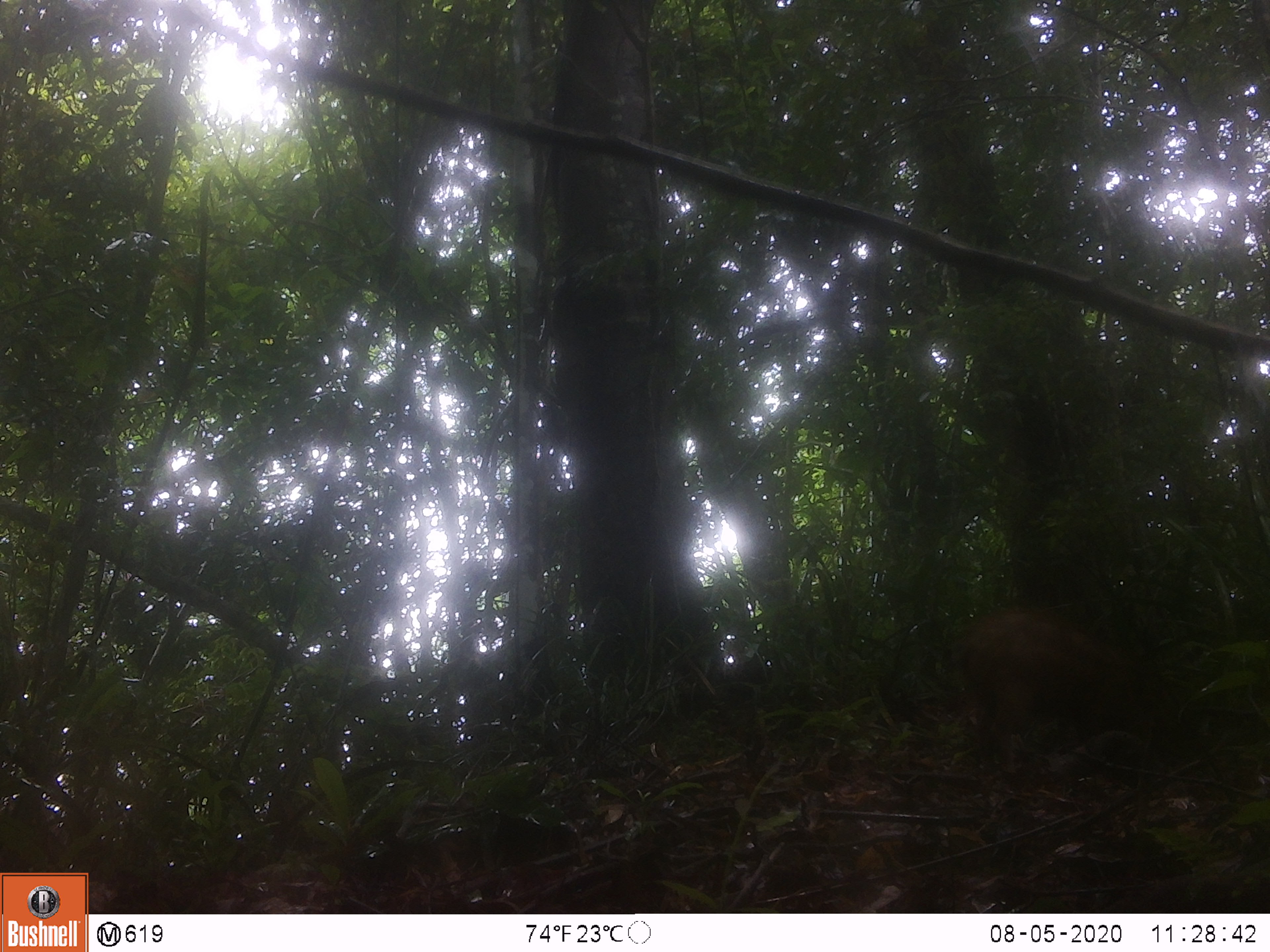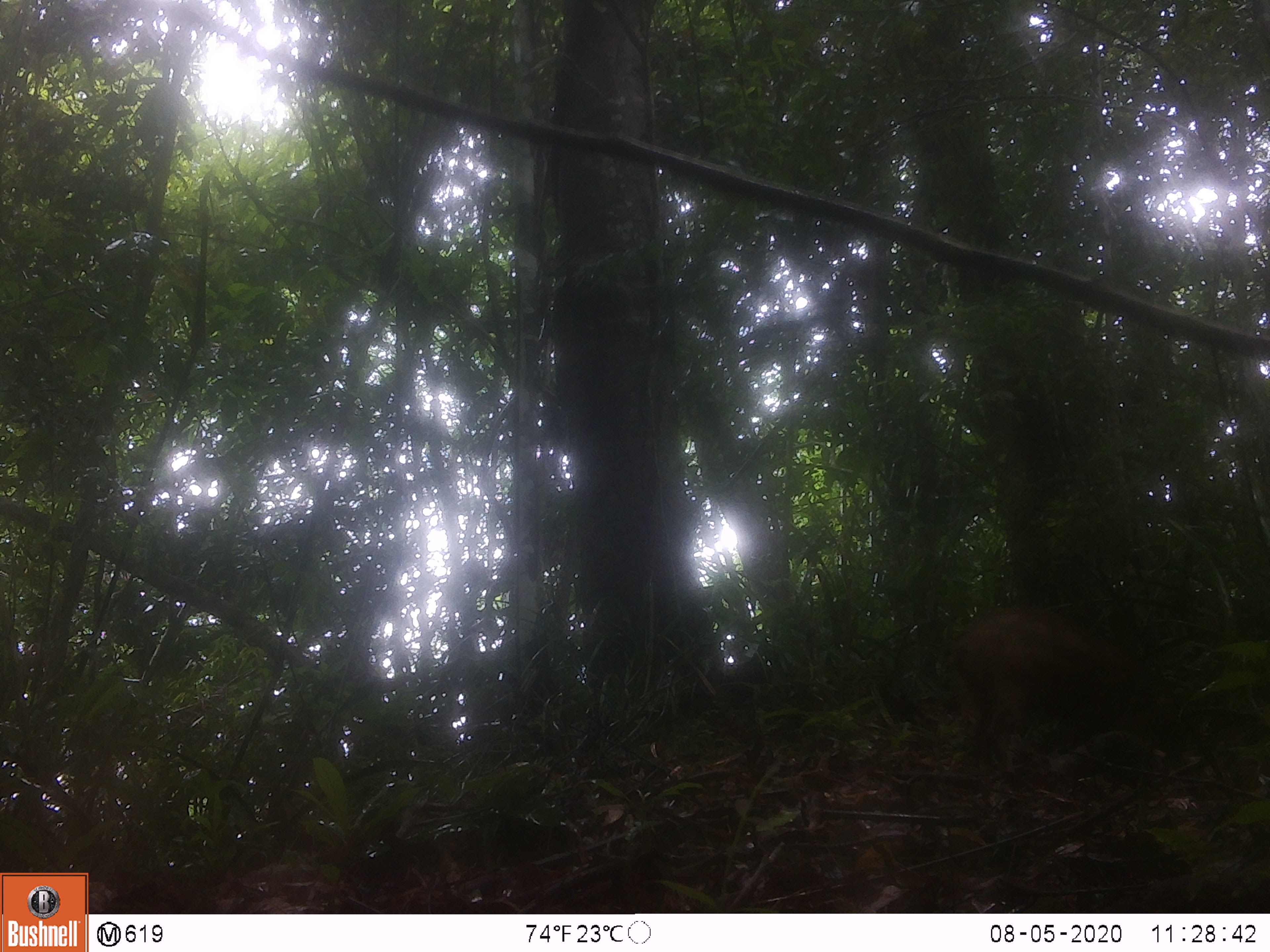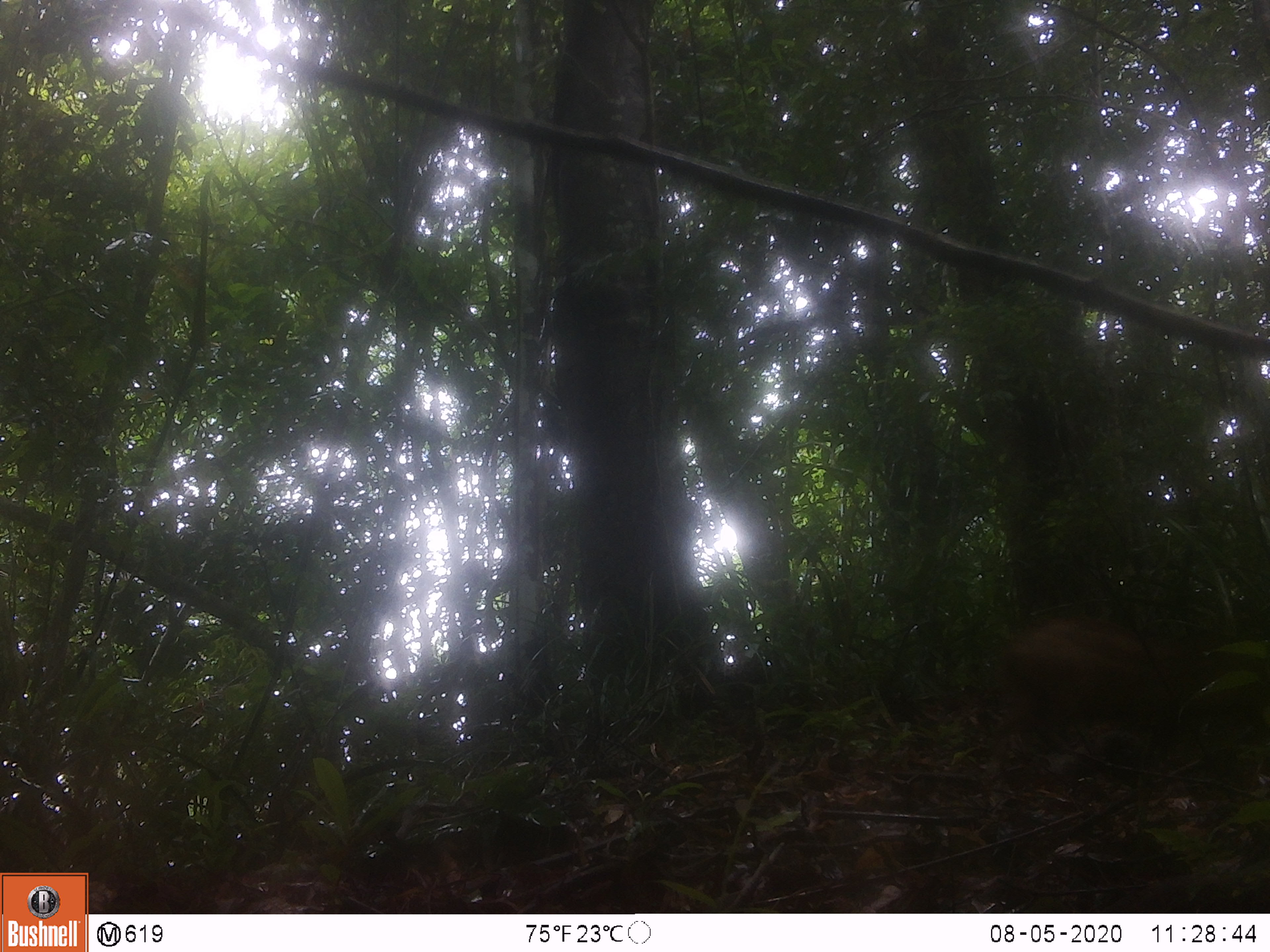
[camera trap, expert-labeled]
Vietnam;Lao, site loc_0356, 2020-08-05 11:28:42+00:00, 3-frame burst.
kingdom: Animalia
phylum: Chordata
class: Mammalia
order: Artiodactyla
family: Suidae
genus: Sus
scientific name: Sus scrofa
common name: eurasian wild pig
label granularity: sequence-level